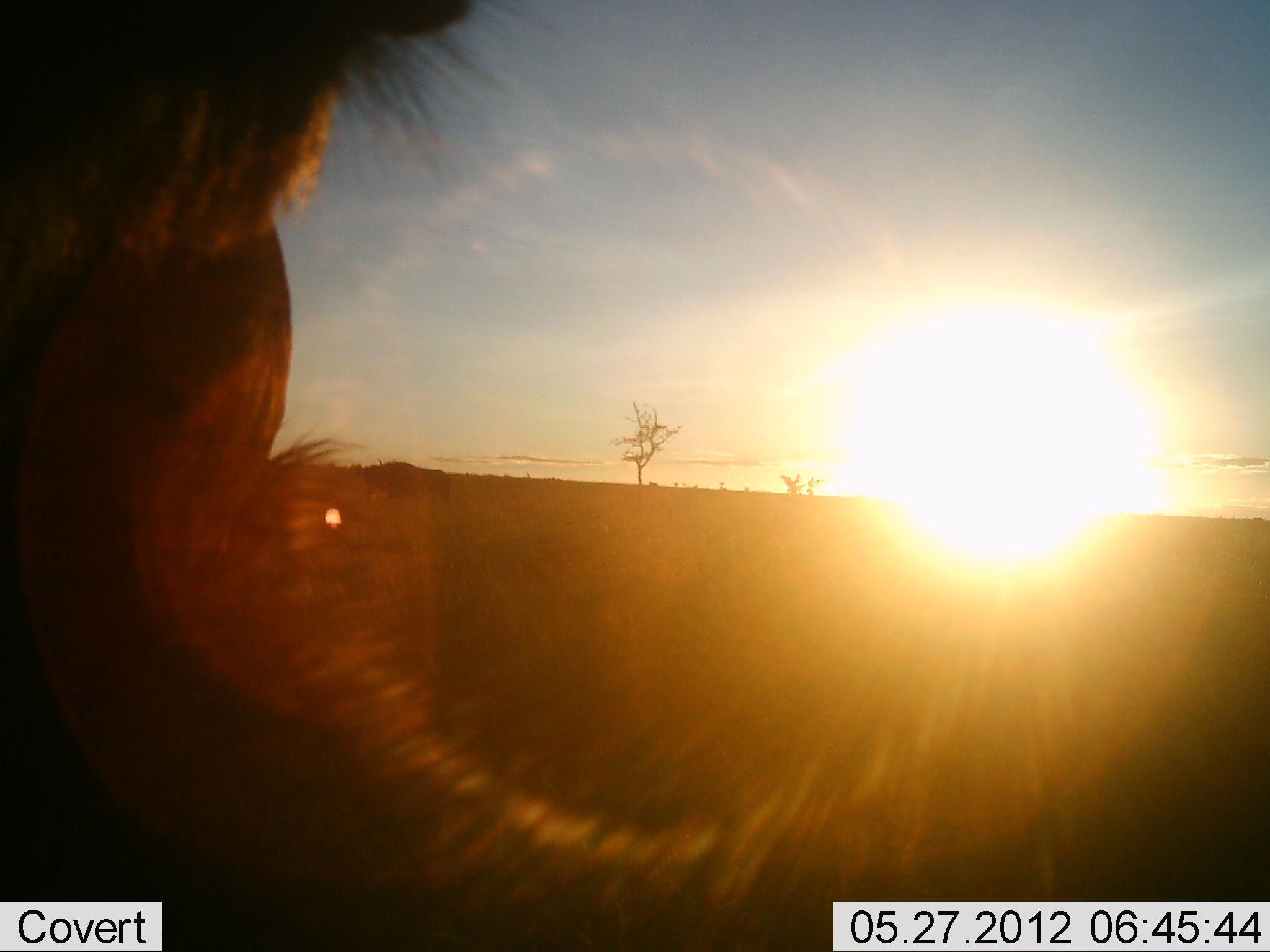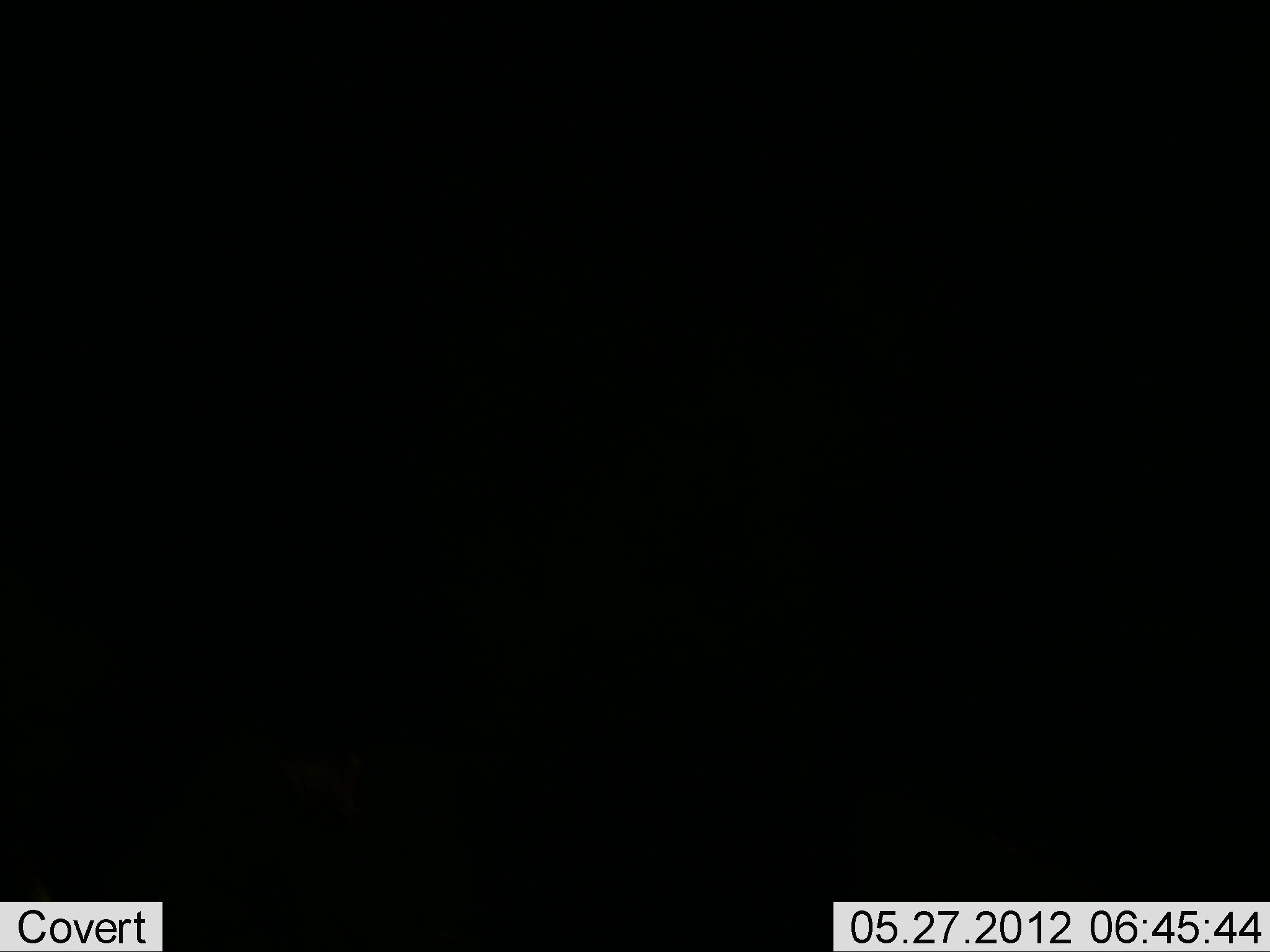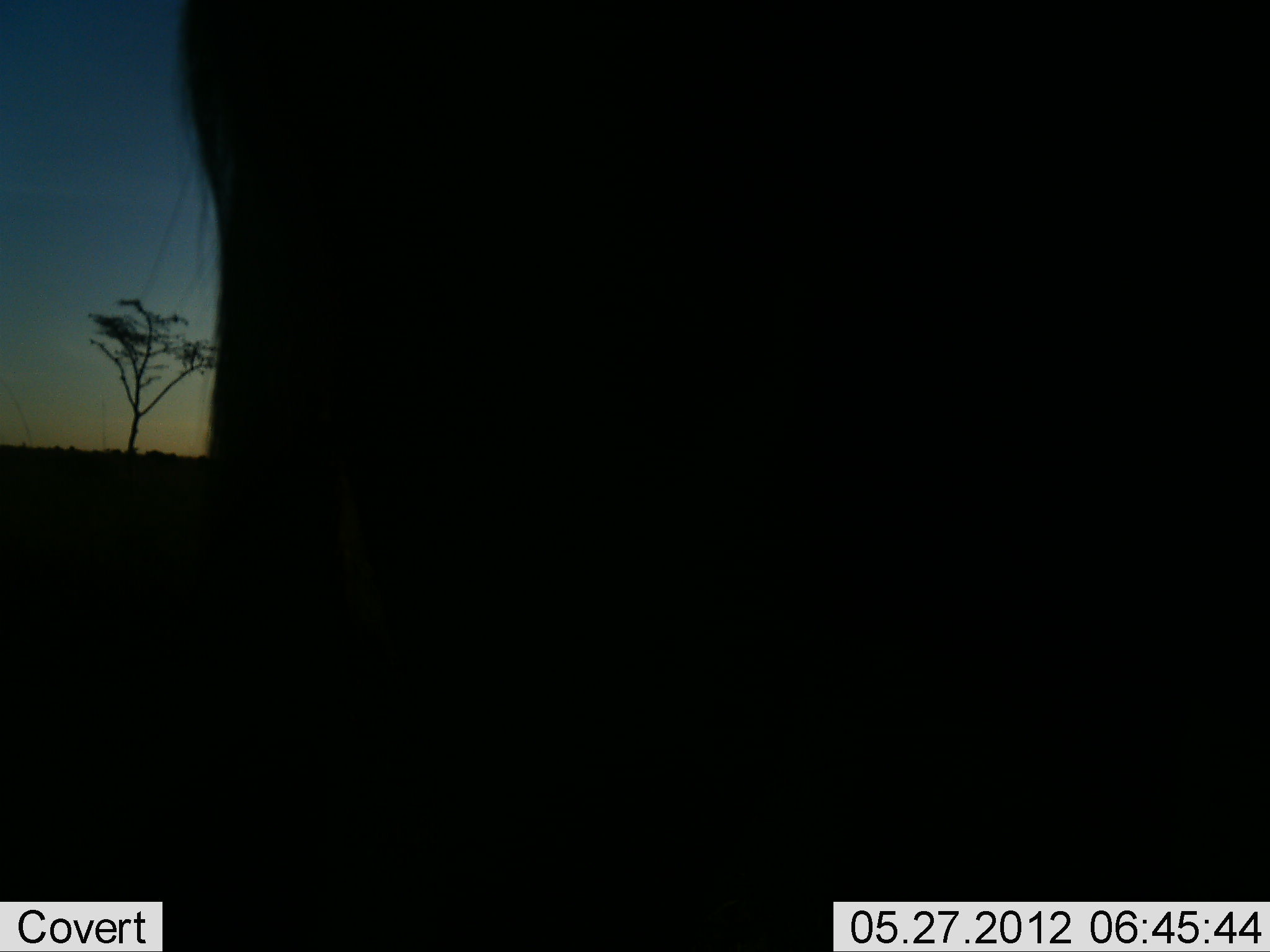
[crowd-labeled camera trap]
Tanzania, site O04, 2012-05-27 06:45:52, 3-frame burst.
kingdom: Animalia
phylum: Chordata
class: Mammalia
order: Artiodactyla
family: Bovidae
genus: Connochaetes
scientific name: Connochaetes taurinus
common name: blue wildebeest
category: wildebeest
Wildebeest (blue wildebeest) (Connochaetes taurinus), count 1. Behavior (volunteer vote fractions): standing 43%, resting 0%, moving 71%, interacting 0%. Young present (vote fraction): 0%. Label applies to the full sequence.